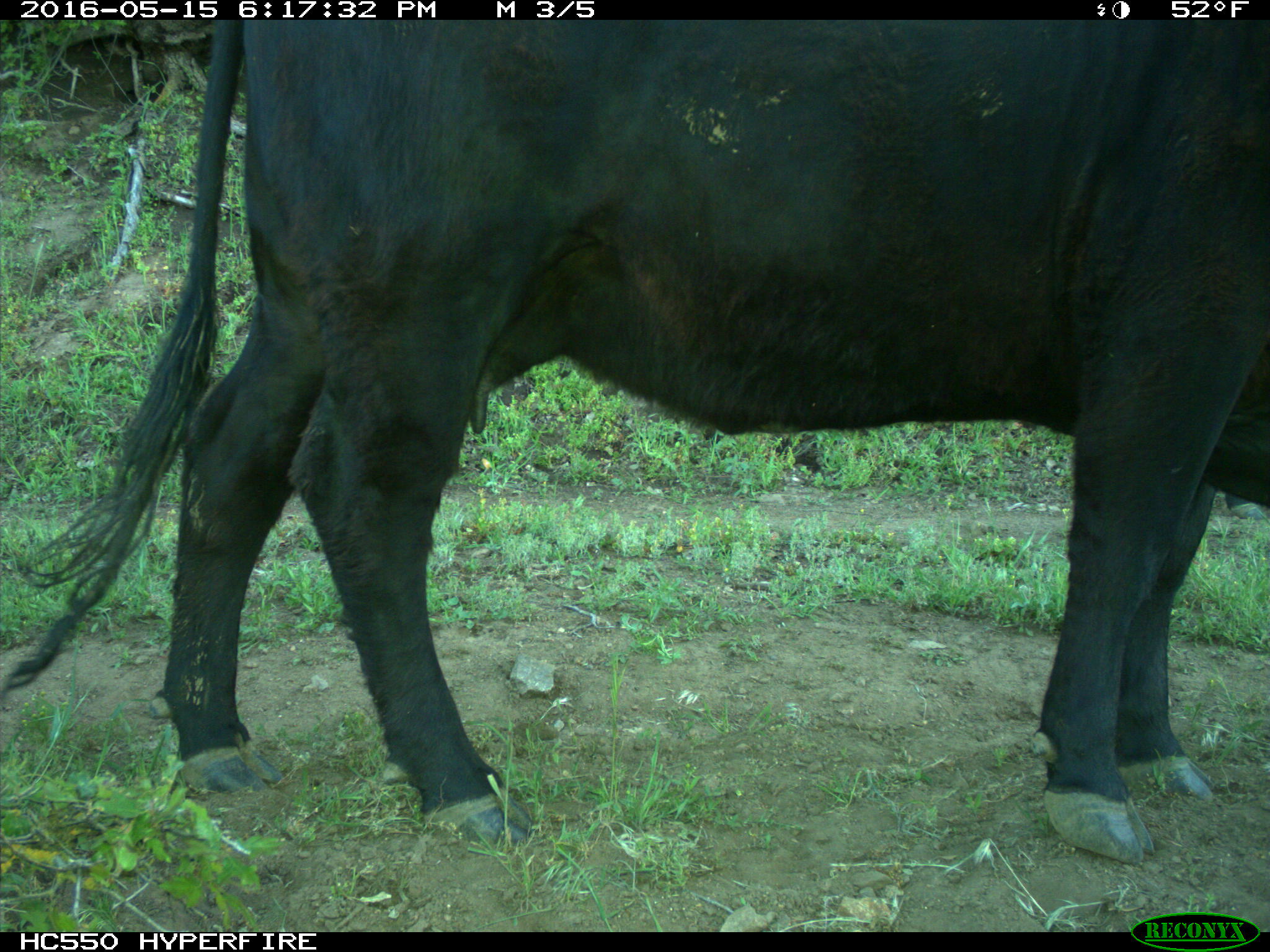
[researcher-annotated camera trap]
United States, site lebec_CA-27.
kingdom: Animalia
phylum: Chordata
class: Mammalia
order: Artiodactyla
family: Bovidae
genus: Bos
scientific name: Bos taurus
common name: domestic cow